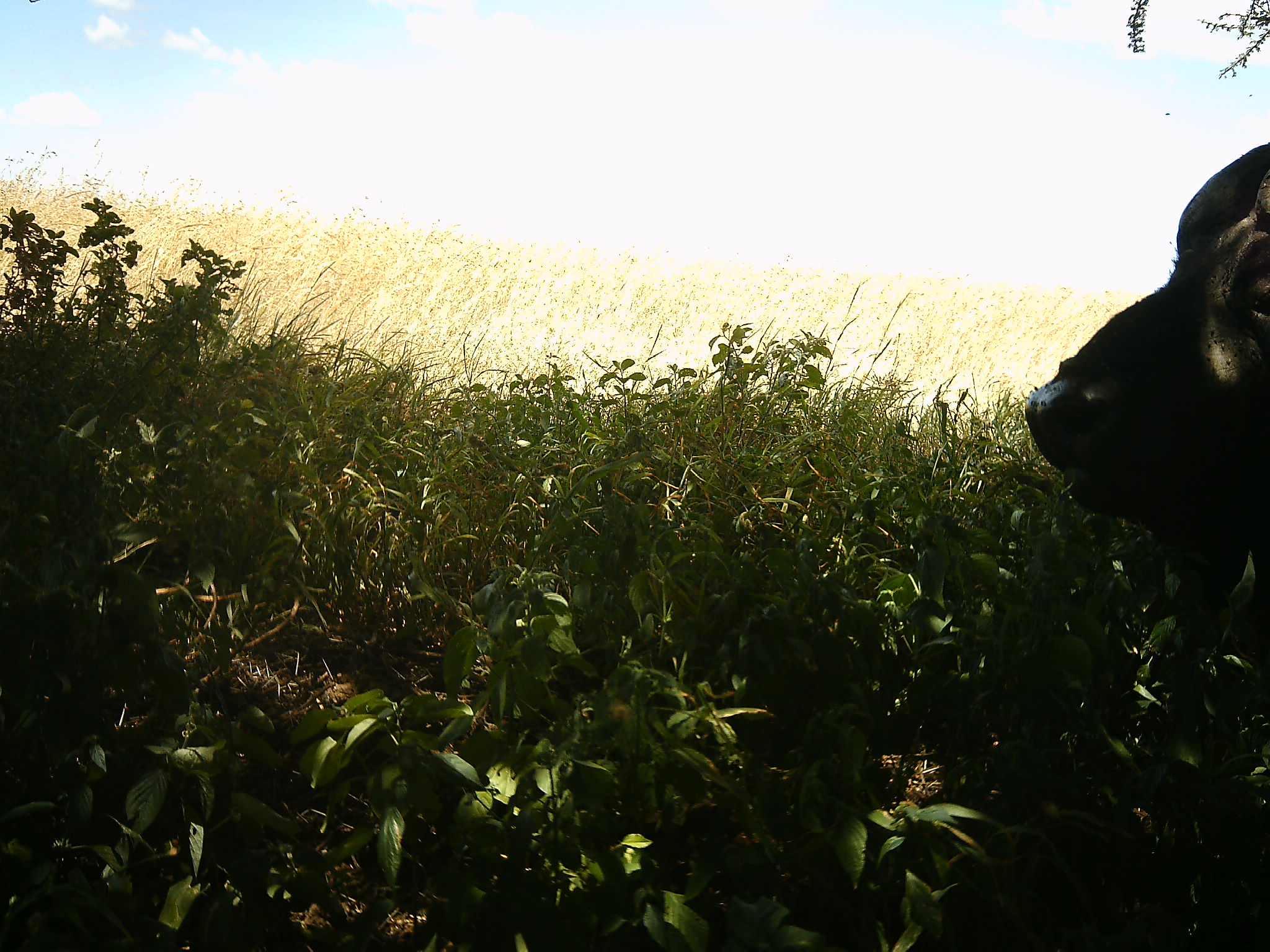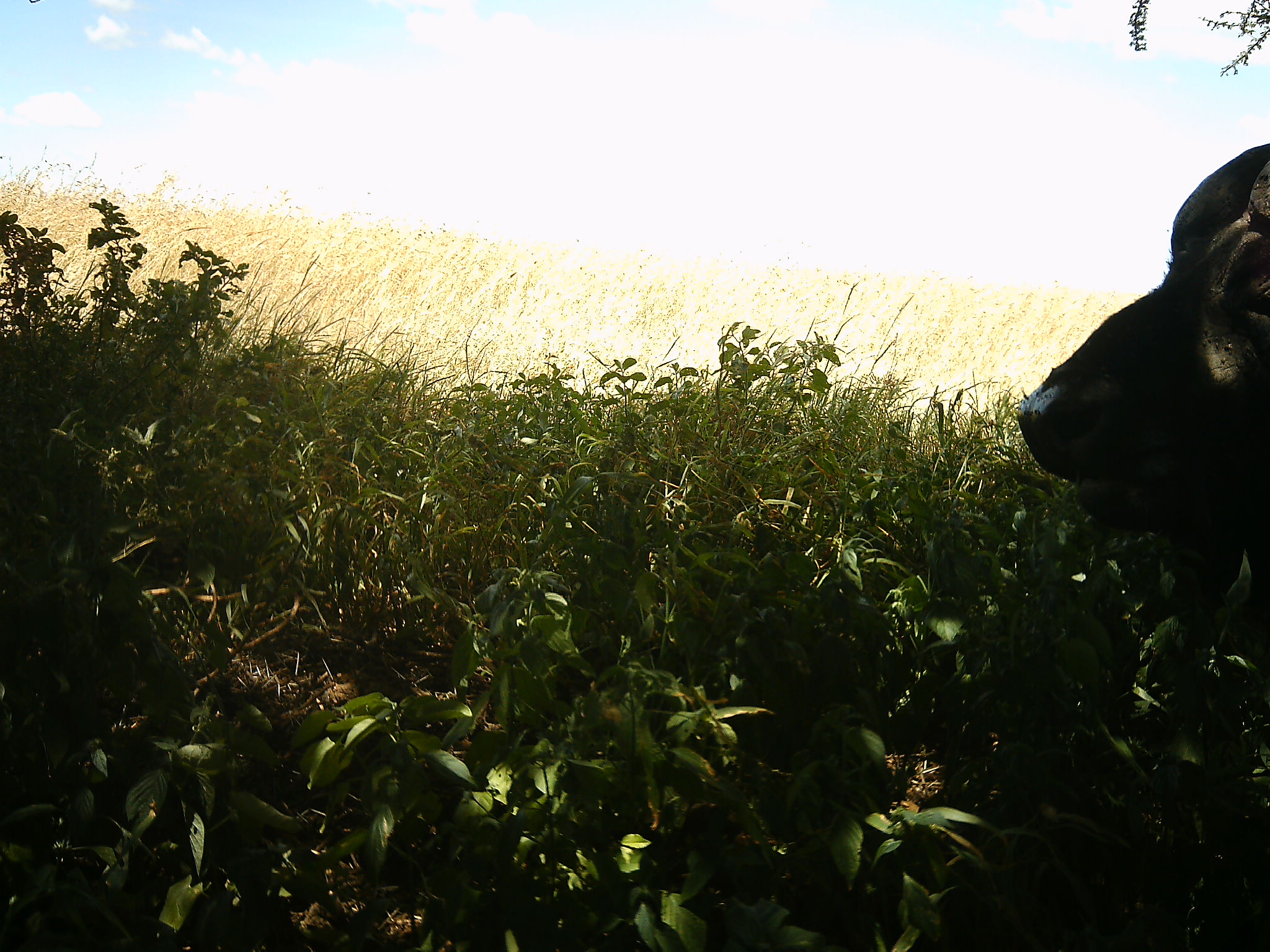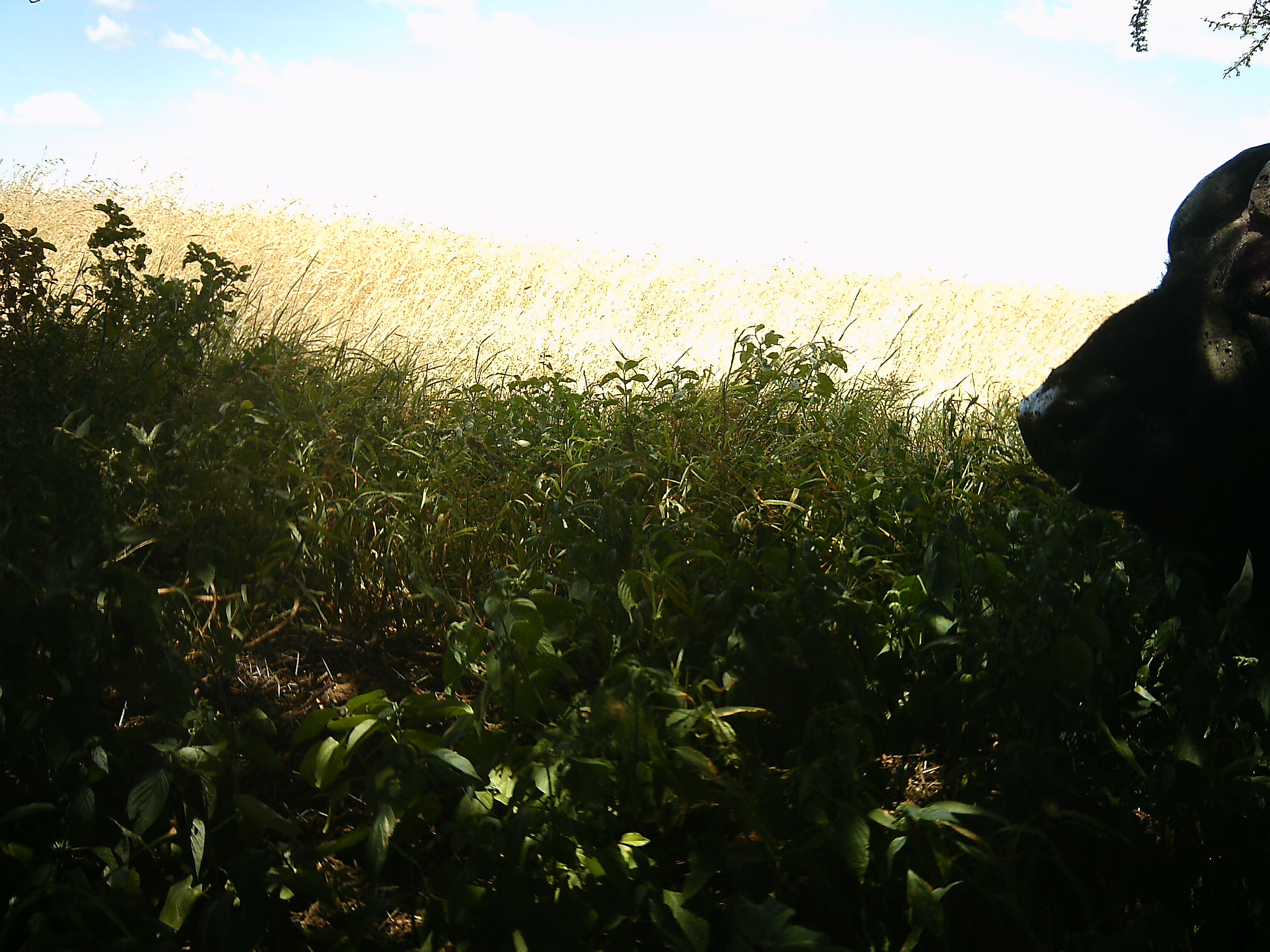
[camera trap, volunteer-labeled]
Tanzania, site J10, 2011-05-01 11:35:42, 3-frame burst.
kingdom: Animalia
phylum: Chordata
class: Mammalia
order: Artiodactyla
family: Bovidae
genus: Syncerus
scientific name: Syncerus caffer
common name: cape buffalo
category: buffalo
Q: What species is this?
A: Buffalo (cape buffalo) (Syncerus caffer).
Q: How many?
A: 1.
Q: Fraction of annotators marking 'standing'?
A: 20%.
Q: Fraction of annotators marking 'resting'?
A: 10%.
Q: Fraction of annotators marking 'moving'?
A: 0%.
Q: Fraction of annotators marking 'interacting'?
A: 0%.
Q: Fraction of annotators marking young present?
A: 0%.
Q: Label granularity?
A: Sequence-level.